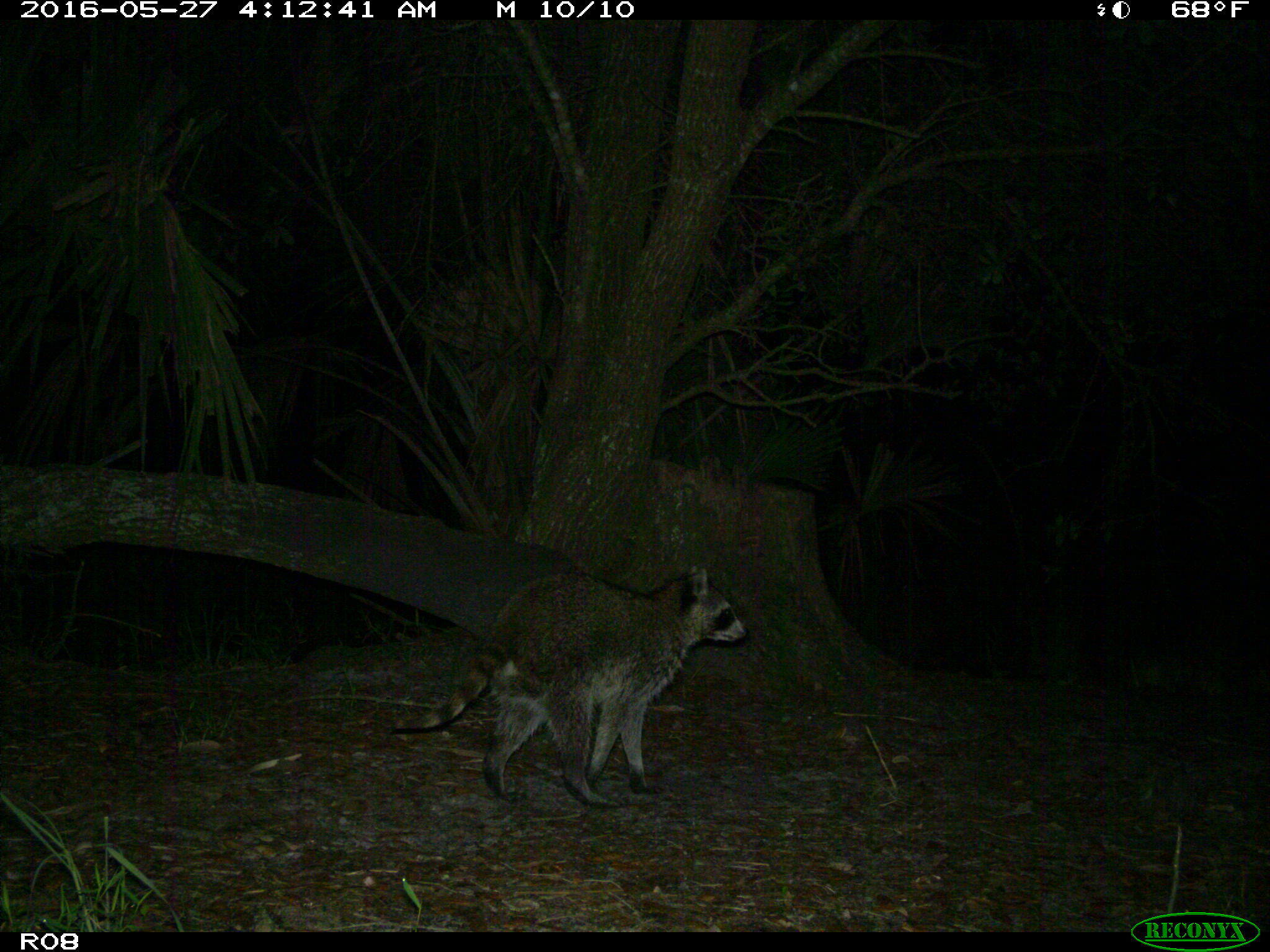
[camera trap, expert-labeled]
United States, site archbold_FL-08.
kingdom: Animalia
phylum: Chordata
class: Mammalia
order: Carnivora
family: Procyonidae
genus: Procyon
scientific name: Procyon lotor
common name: common raccoon